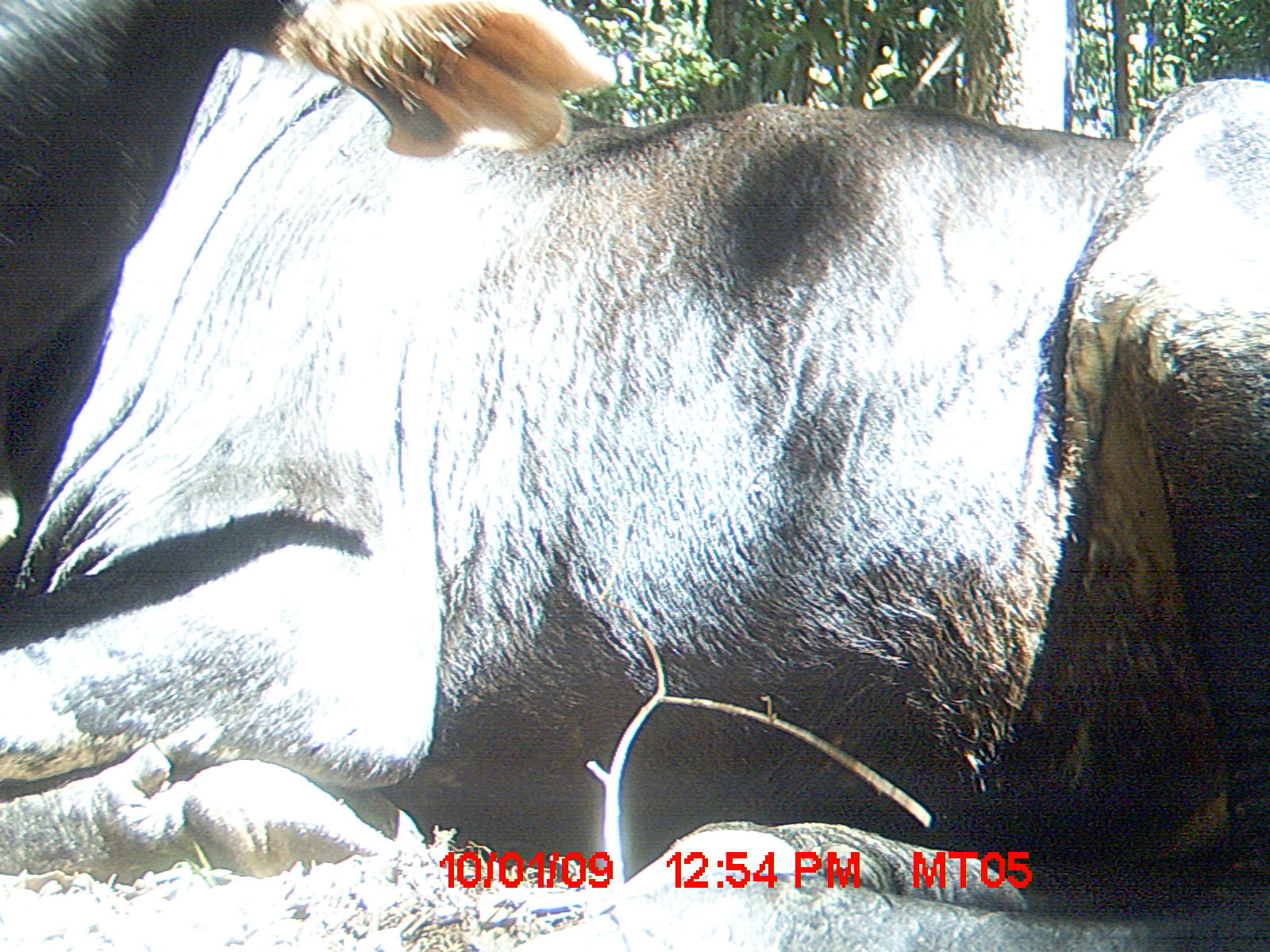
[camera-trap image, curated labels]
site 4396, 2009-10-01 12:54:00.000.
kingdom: Animalia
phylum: Chordata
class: Mammalia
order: Artiodactyla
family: Bovidae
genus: Bos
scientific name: Bos taurus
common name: domestic cattle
Bos taurus (domestic cattle), count 3.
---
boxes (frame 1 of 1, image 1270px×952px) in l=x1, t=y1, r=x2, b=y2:
bos taurus: l=0, t=1, r=1269, b=951